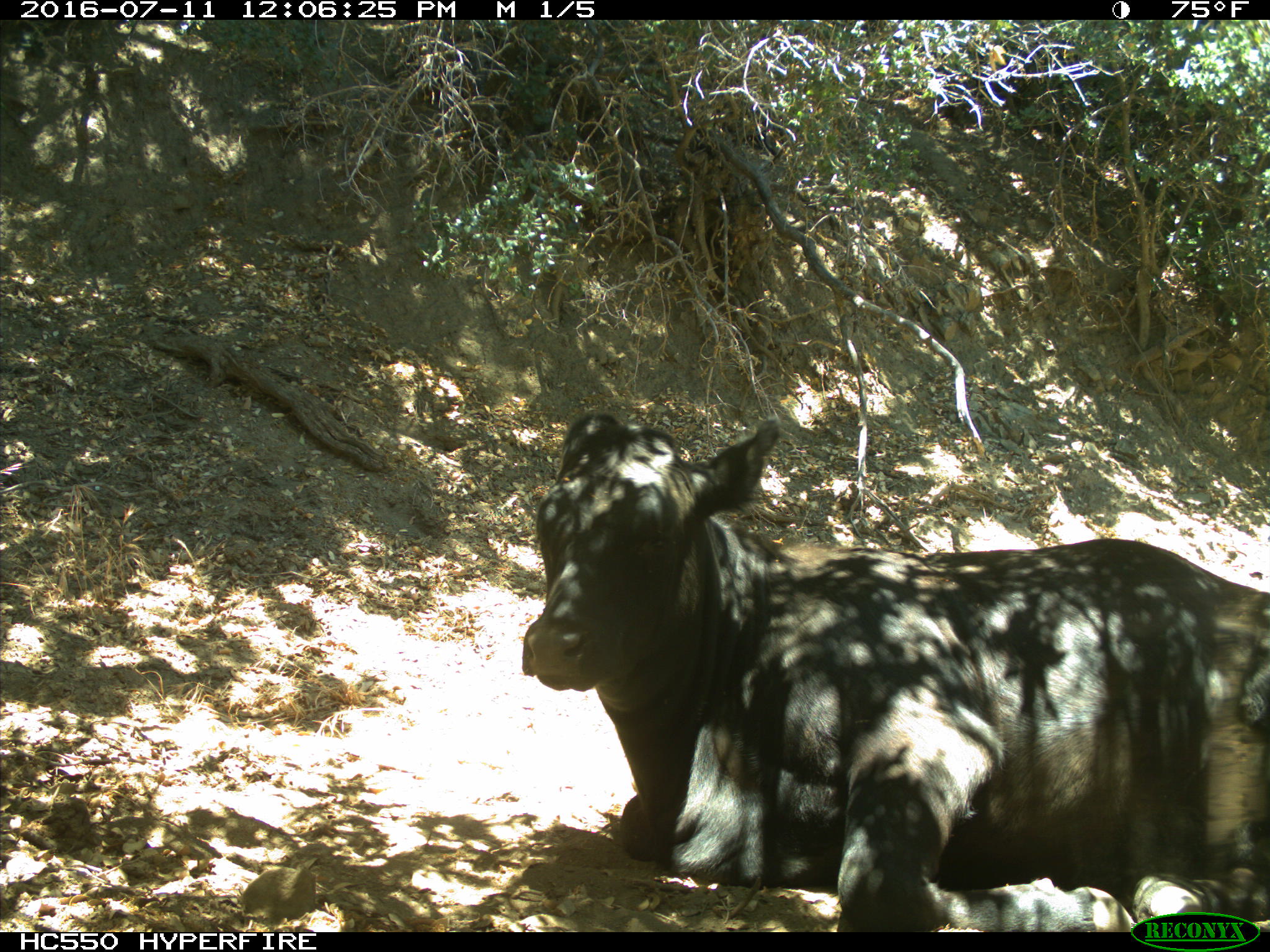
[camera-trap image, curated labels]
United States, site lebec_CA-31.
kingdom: Animalia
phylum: Chordata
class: Mammalia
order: Artiodactyla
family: Bovidae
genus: Bos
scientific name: Bos taurus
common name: domestic cow